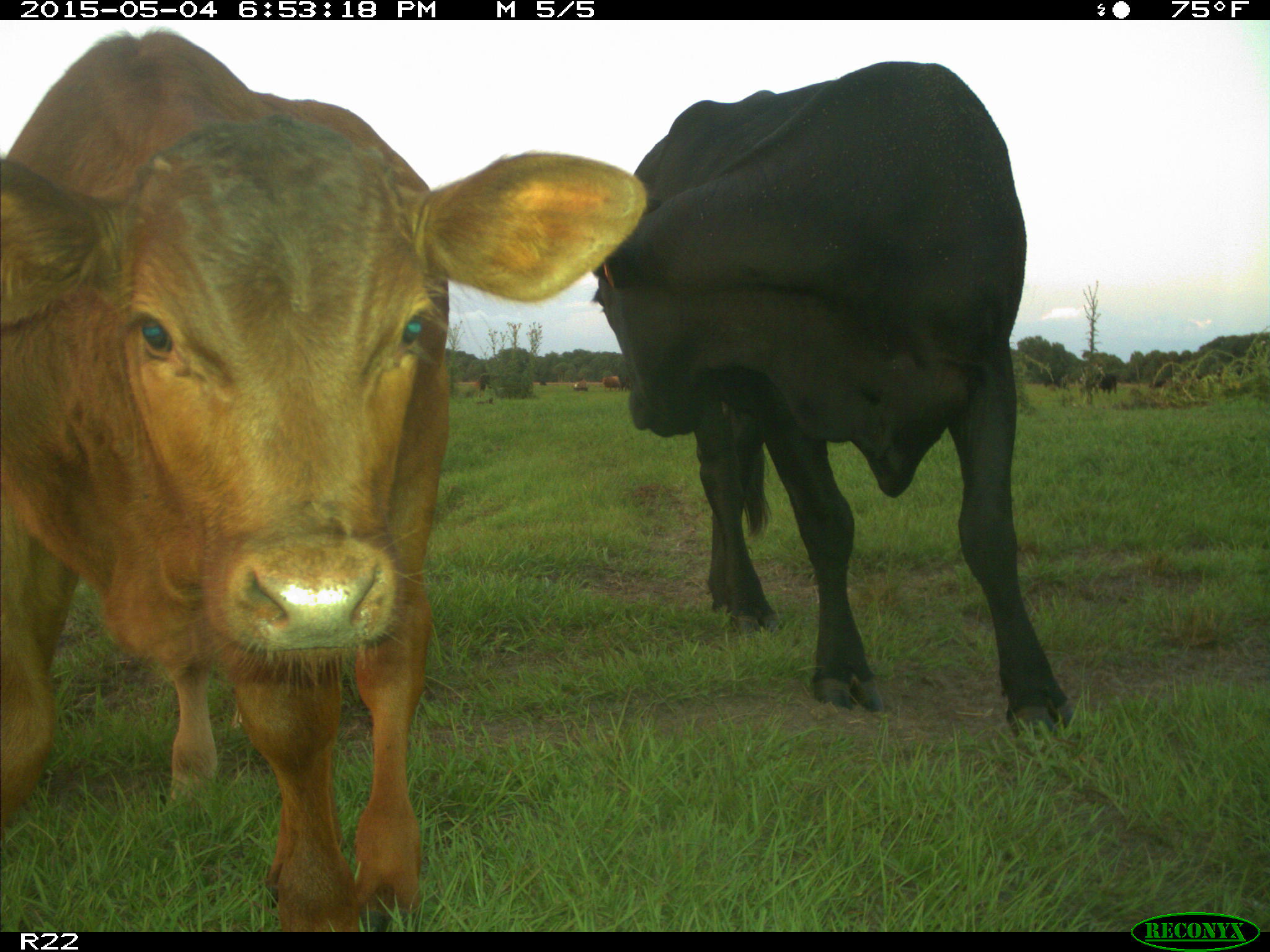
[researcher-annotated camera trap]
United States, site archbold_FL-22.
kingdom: Animalia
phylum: Chordata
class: Mammalia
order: Artiodactyla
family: Bovidae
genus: Bos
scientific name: Bos taurus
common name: domestic cow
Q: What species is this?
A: Bos taurus (domestic cow).